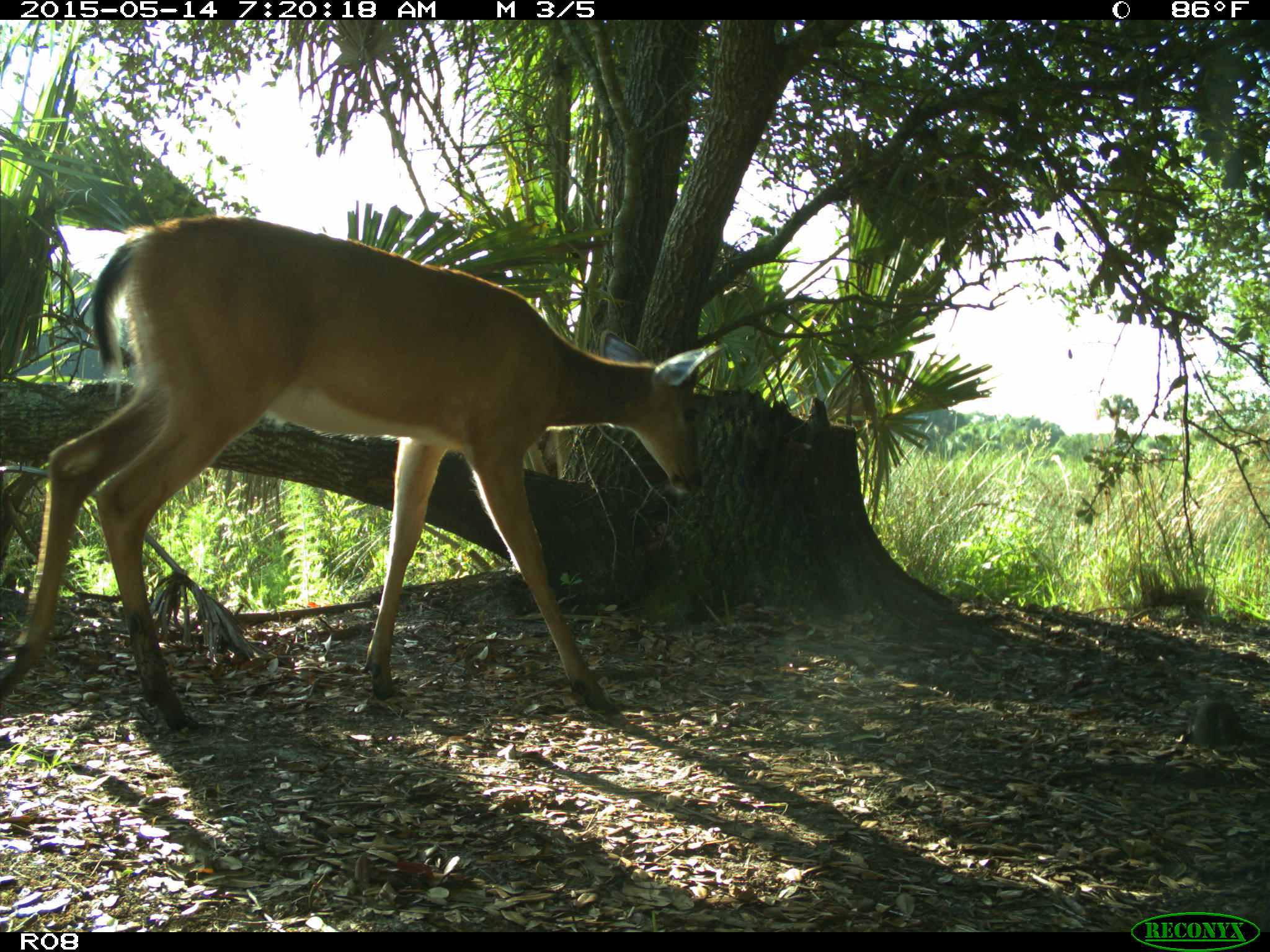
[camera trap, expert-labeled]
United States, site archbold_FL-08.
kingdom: Animalia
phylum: Chordata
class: Mammalia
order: Artiodactyla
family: Cervidae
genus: Odocoileus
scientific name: Odocoileus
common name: deer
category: unidentified deer